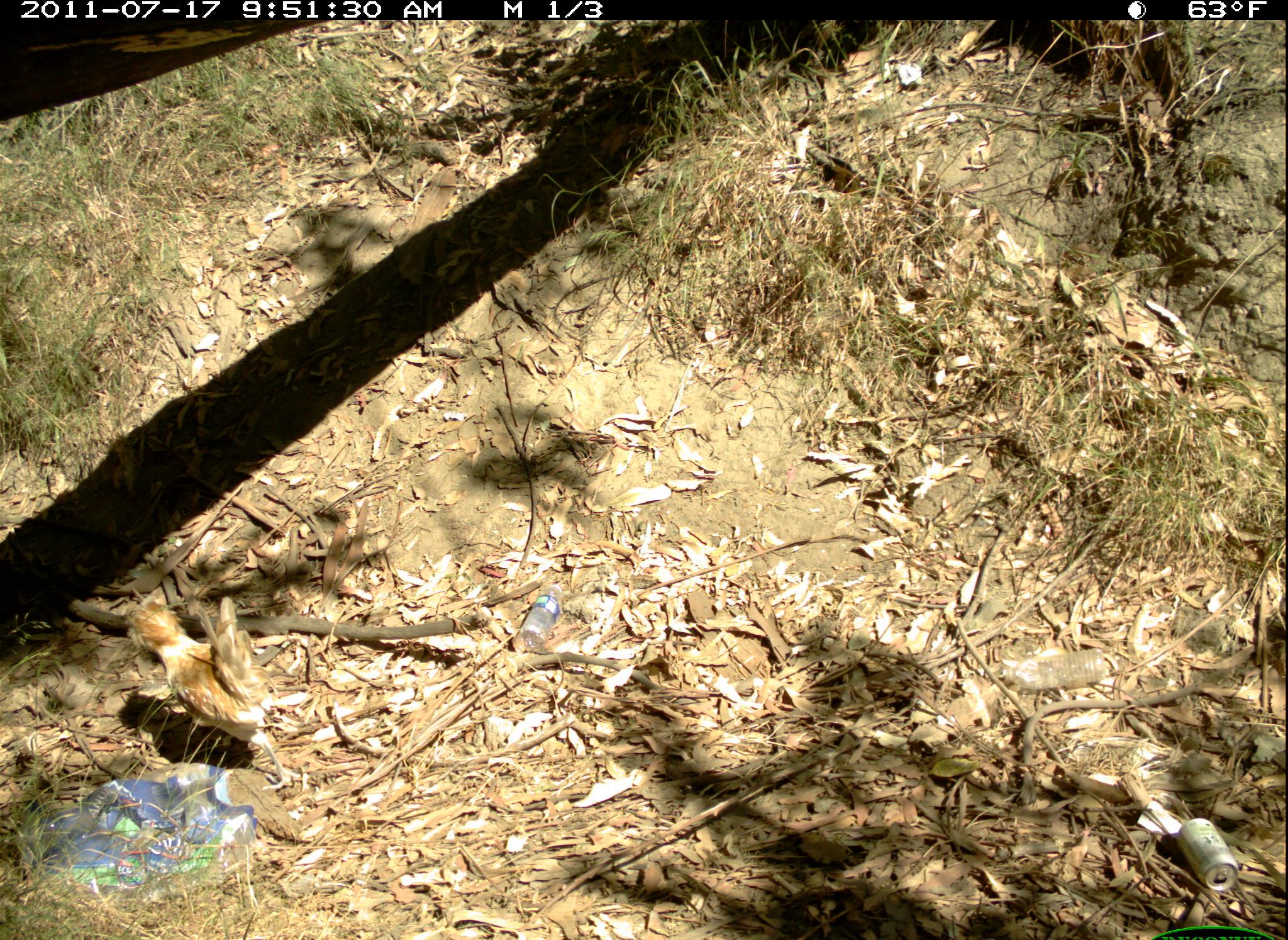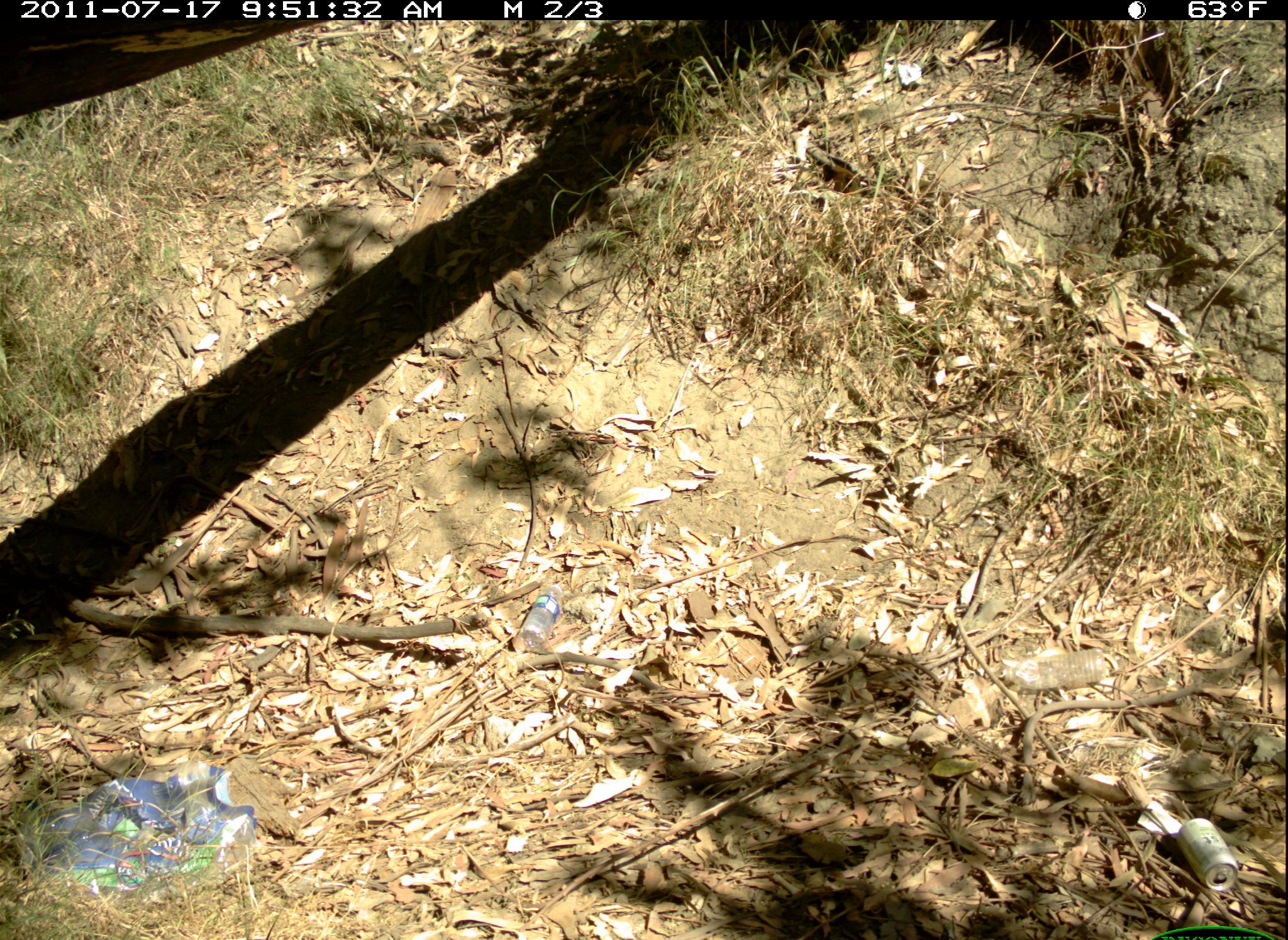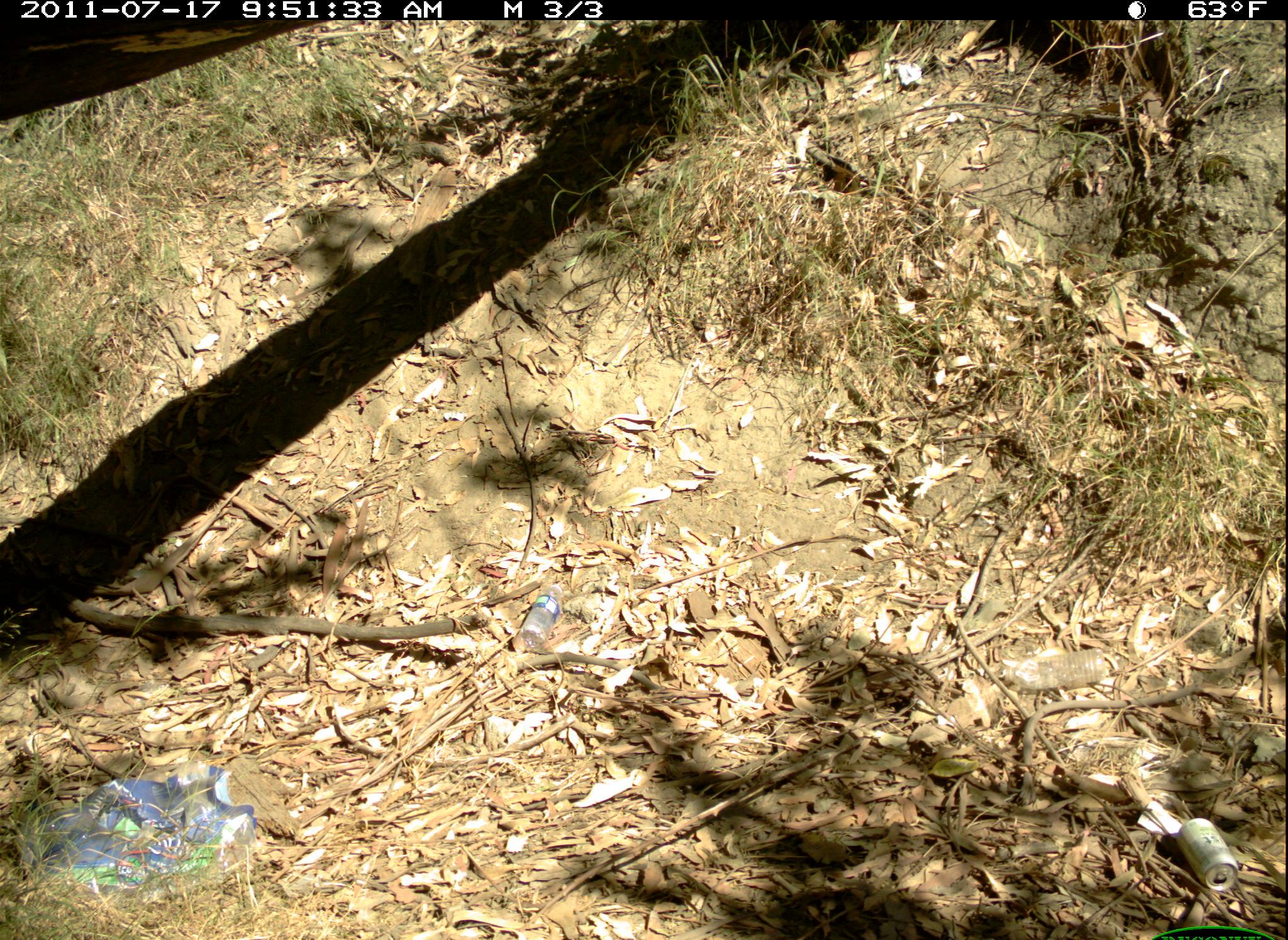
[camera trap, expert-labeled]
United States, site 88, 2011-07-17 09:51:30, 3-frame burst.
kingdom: Animalia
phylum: Chordata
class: Aves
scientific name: Aves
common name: bird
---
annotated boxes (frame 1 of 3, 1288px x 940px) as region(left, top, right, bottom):
bird: region(121, 596, 317, 801)